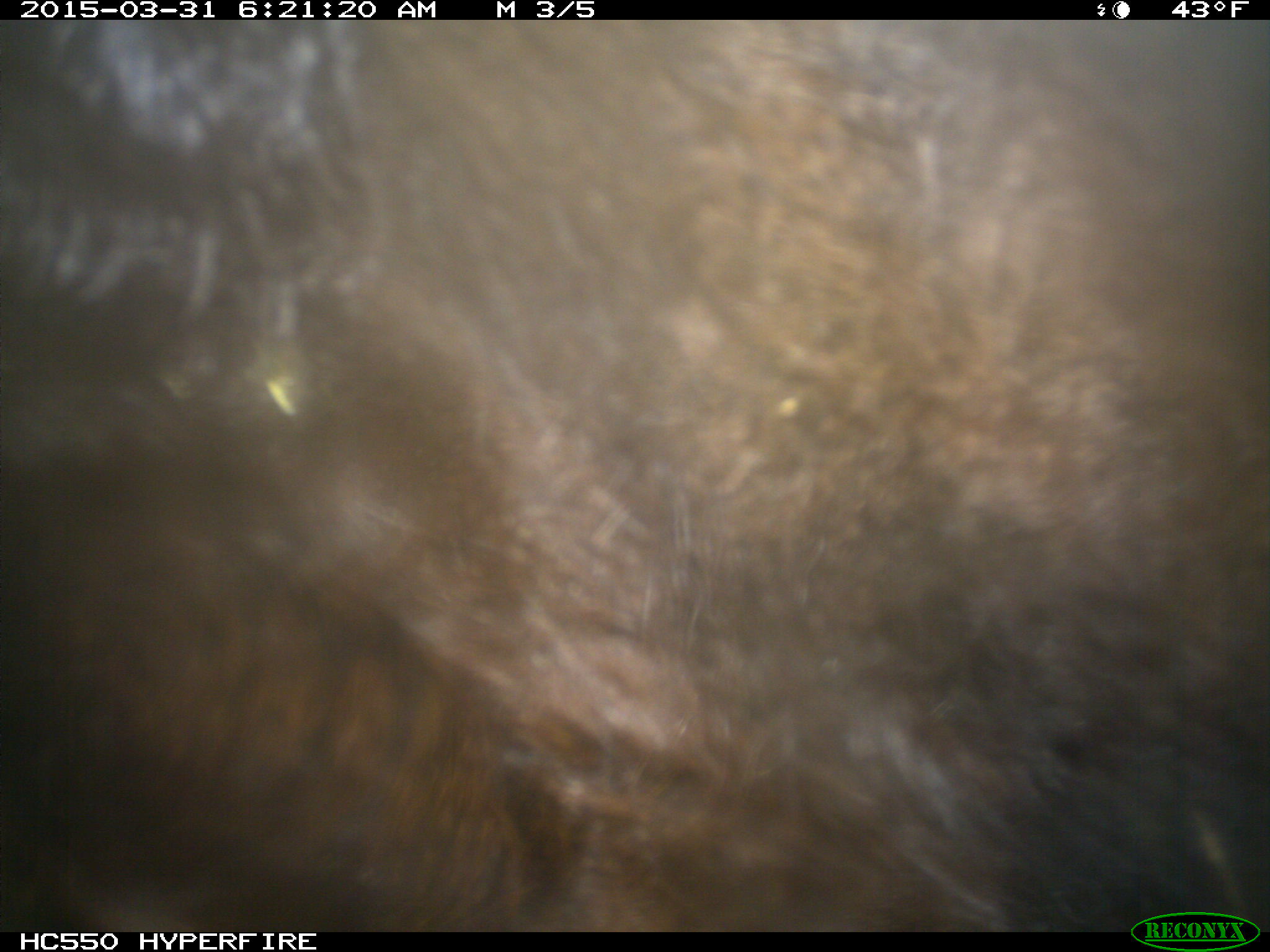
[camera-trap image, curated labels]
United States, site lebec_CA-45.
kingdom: Animalia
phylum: Chordata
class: Mammalia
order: Artiodactyla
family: Bovidae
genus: Bos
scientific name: Bos taurus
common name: domestic cow